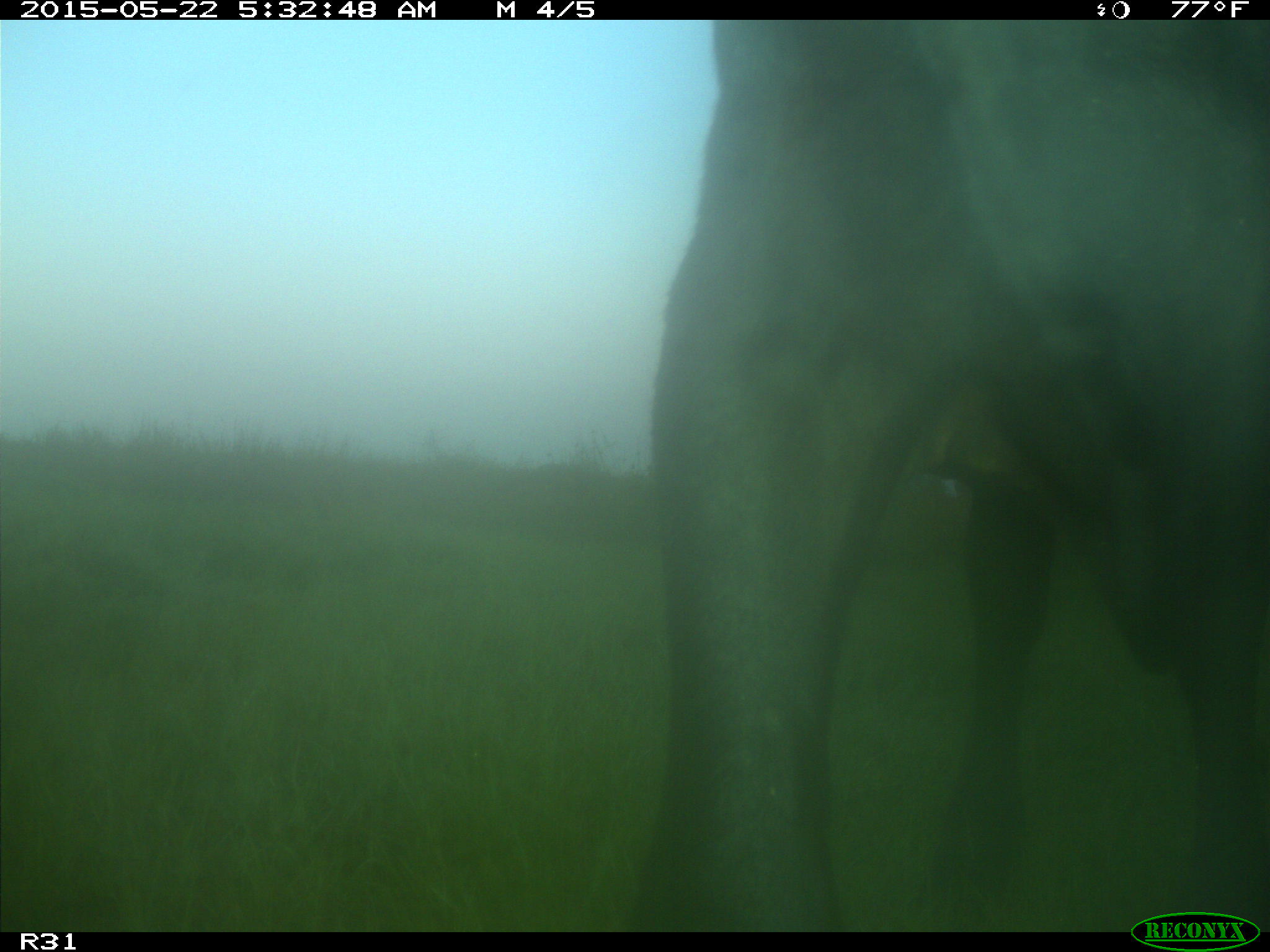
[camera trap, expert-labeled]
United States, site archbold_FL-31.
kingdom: Animalia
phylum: Chordata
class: Mammalia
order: Artiodactyla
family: Bovidae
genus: Bos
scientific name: Bos taurus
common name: domestic cow